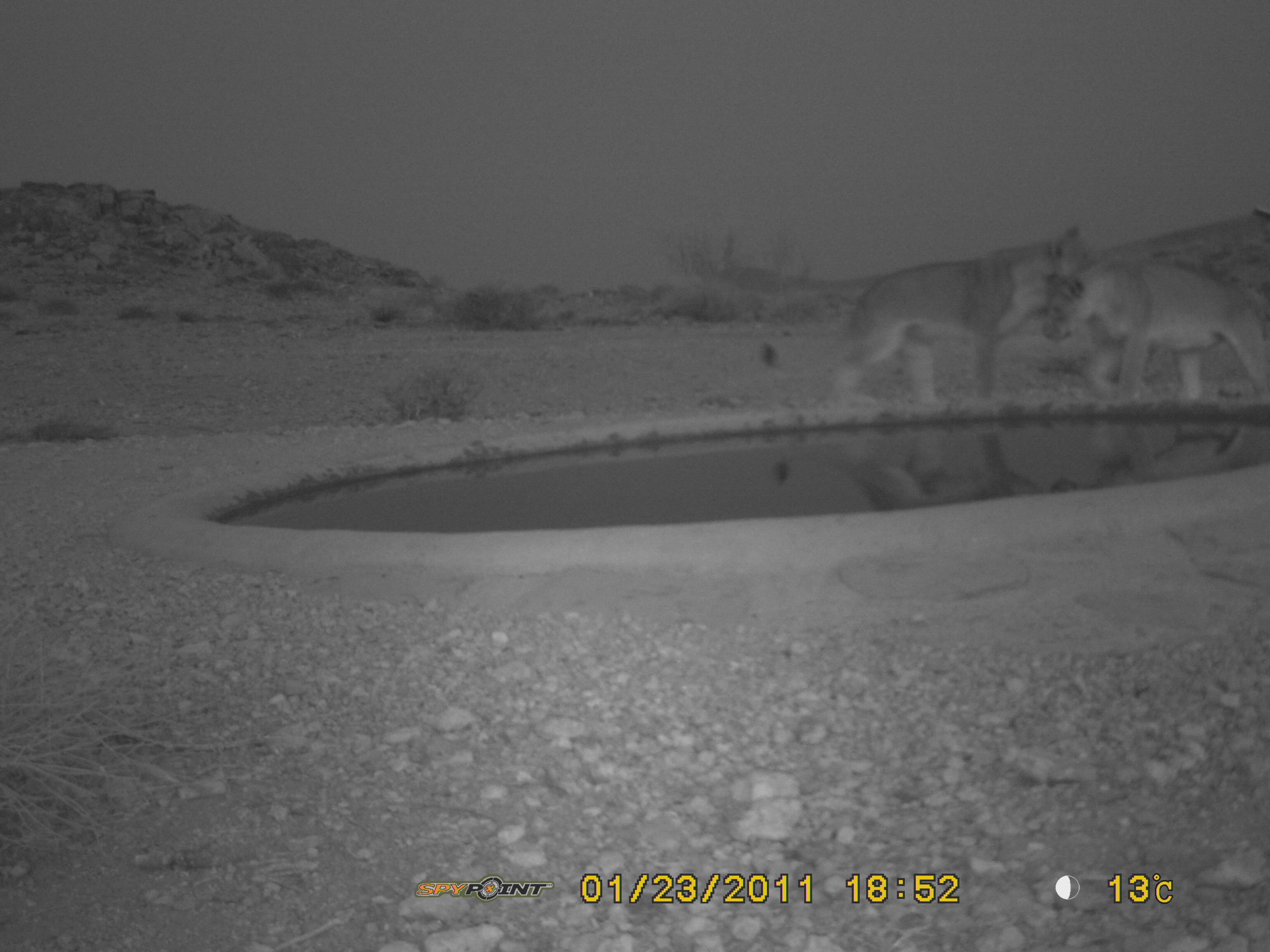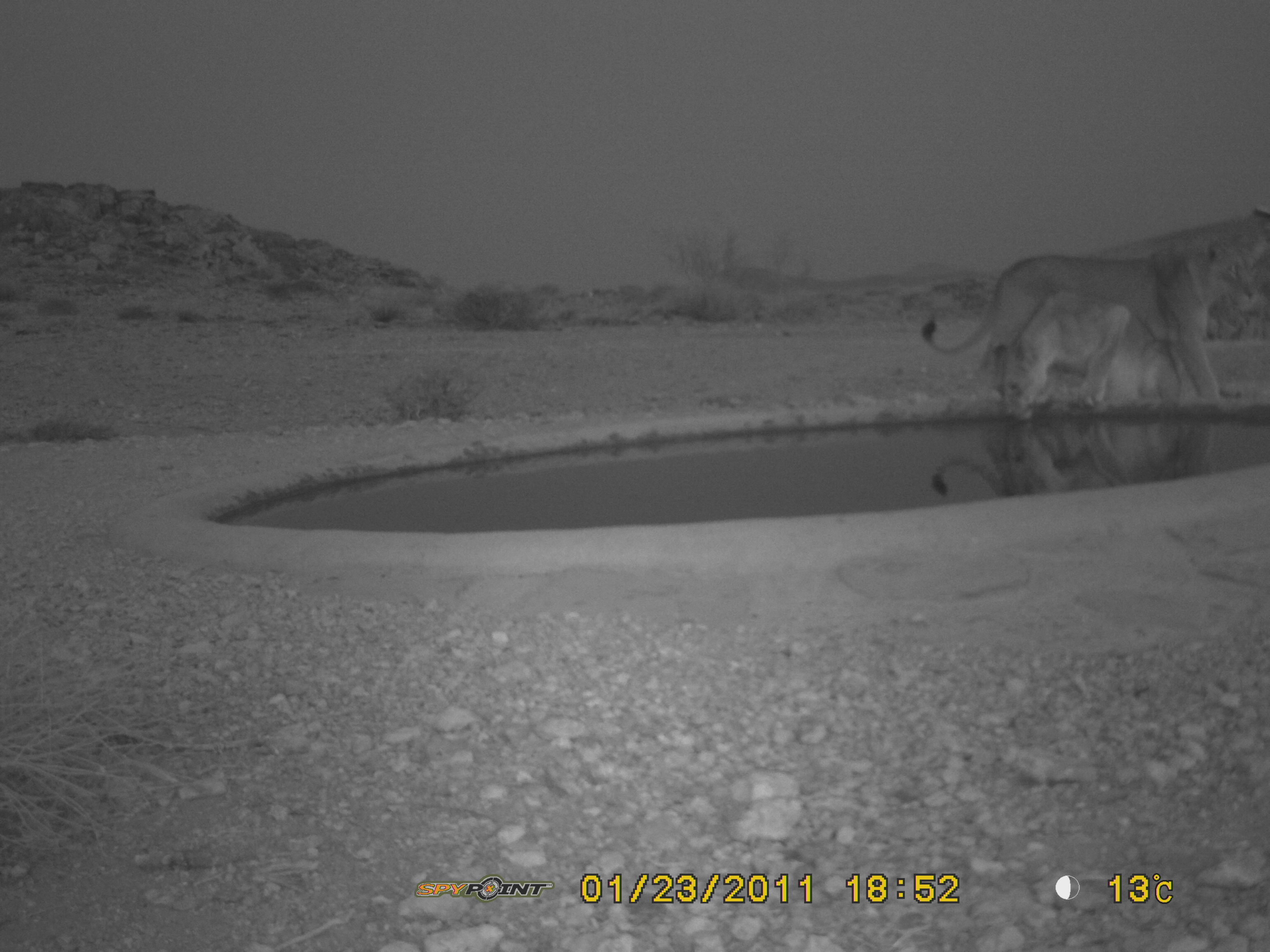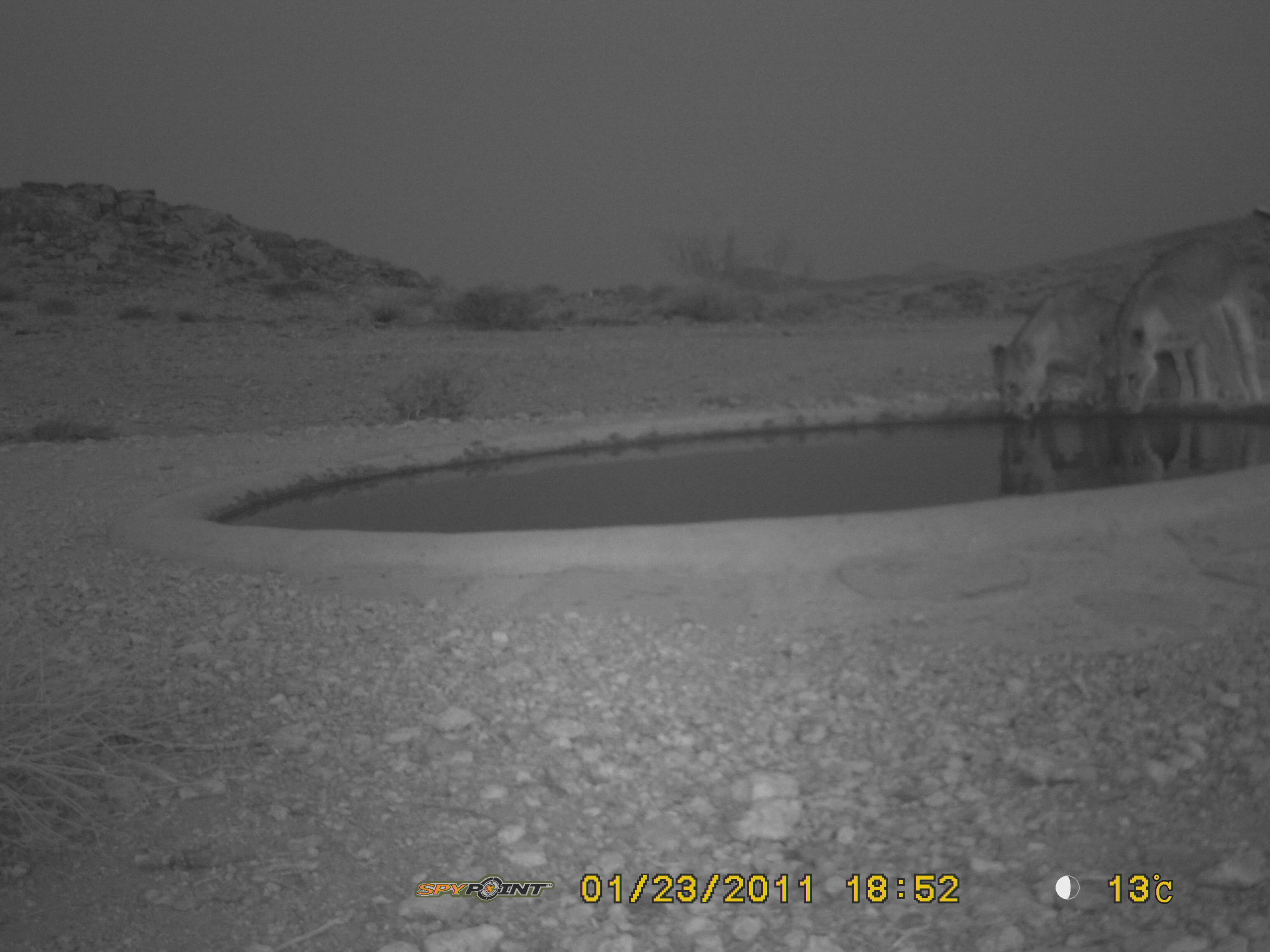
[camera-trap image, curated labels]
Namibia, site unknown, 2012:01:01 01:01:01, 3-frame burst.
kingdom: Animalia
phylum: Chordata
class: Mammalia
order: Carnivora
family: Felidae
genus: Panthera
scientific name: Panthera leo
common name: lion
Panthera leo (lion).